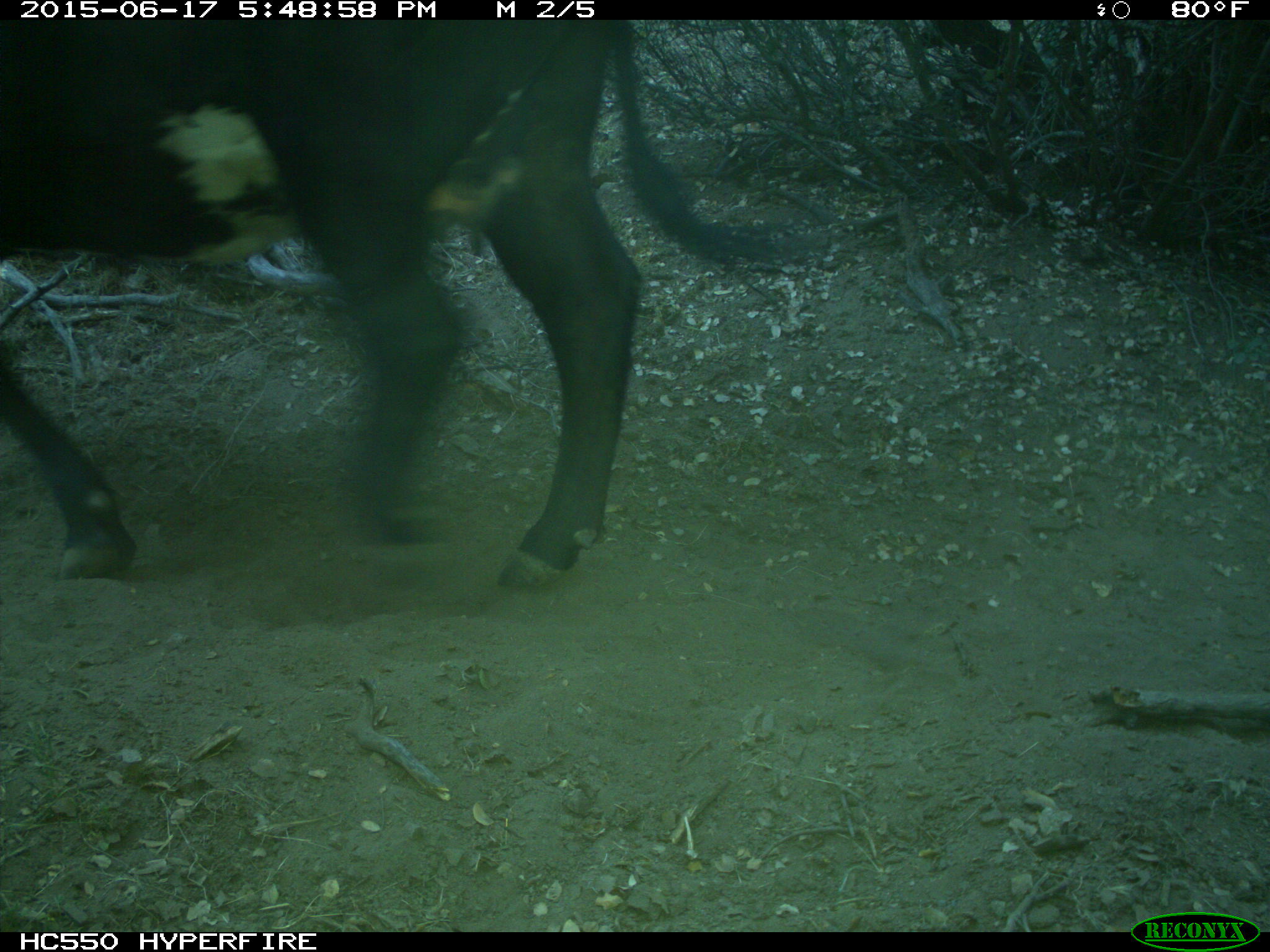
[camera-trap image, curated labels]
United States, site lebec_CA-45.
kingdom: Animalia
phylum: Chordata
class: Mammalia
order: Artiodactyla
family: Bovidae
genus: Bos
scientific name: Bos taurus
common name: domestic cow